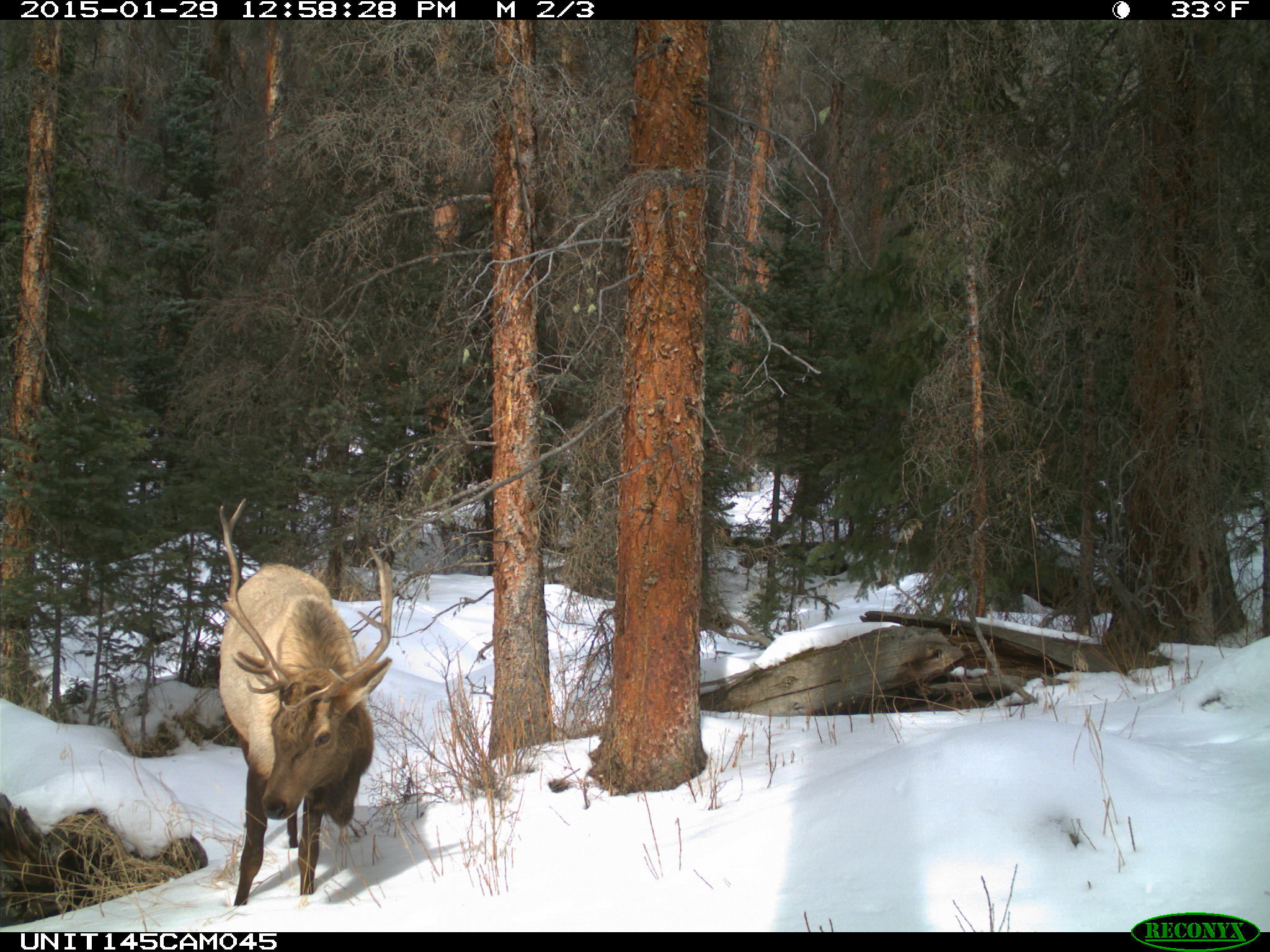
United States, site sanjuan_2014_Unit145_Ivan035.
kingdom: Animalia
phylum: Chordata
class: Mammalia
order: Artiodactyla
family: Cervidae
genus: Cervus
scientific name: Cervus elaphus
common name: red deer